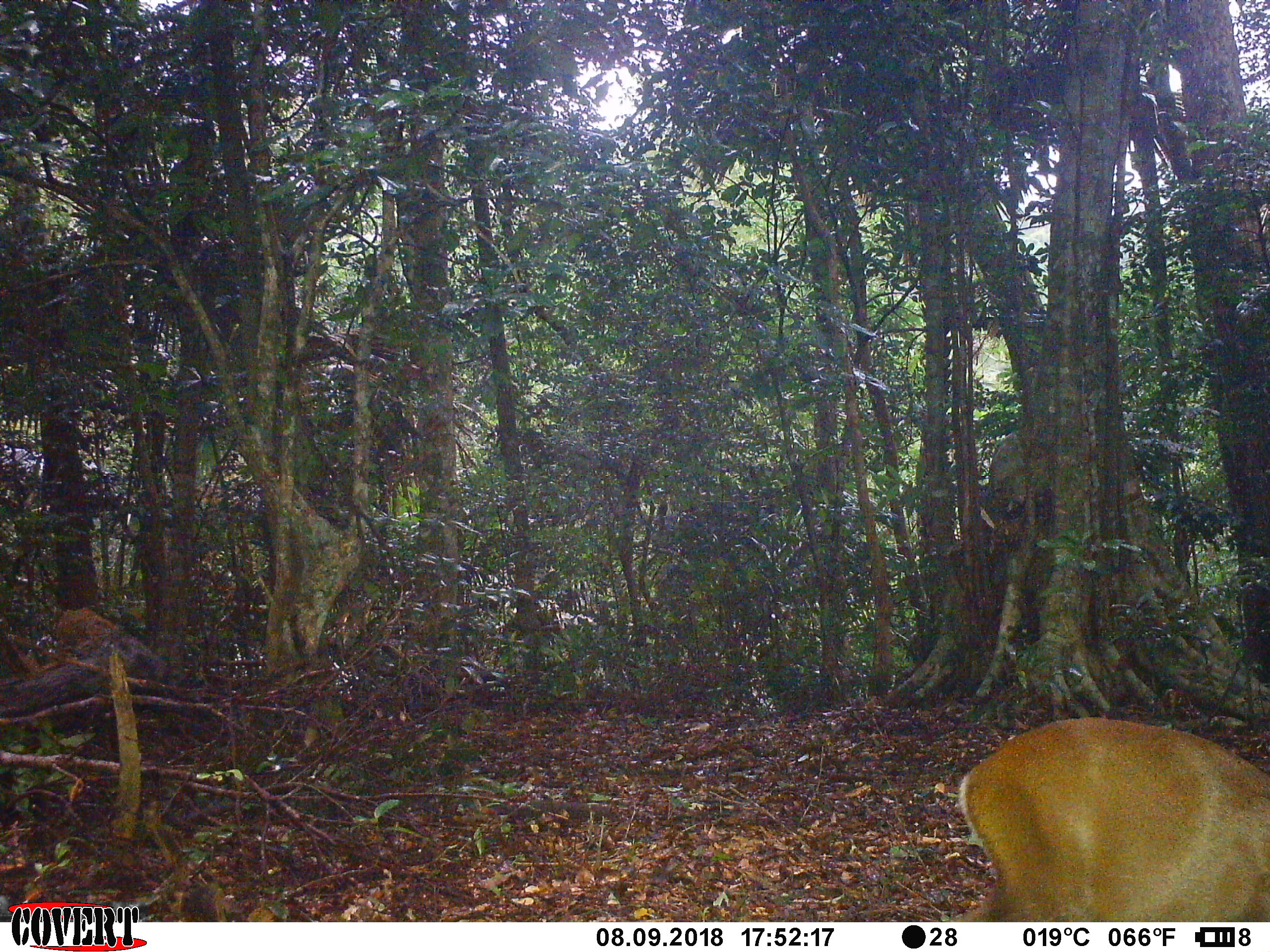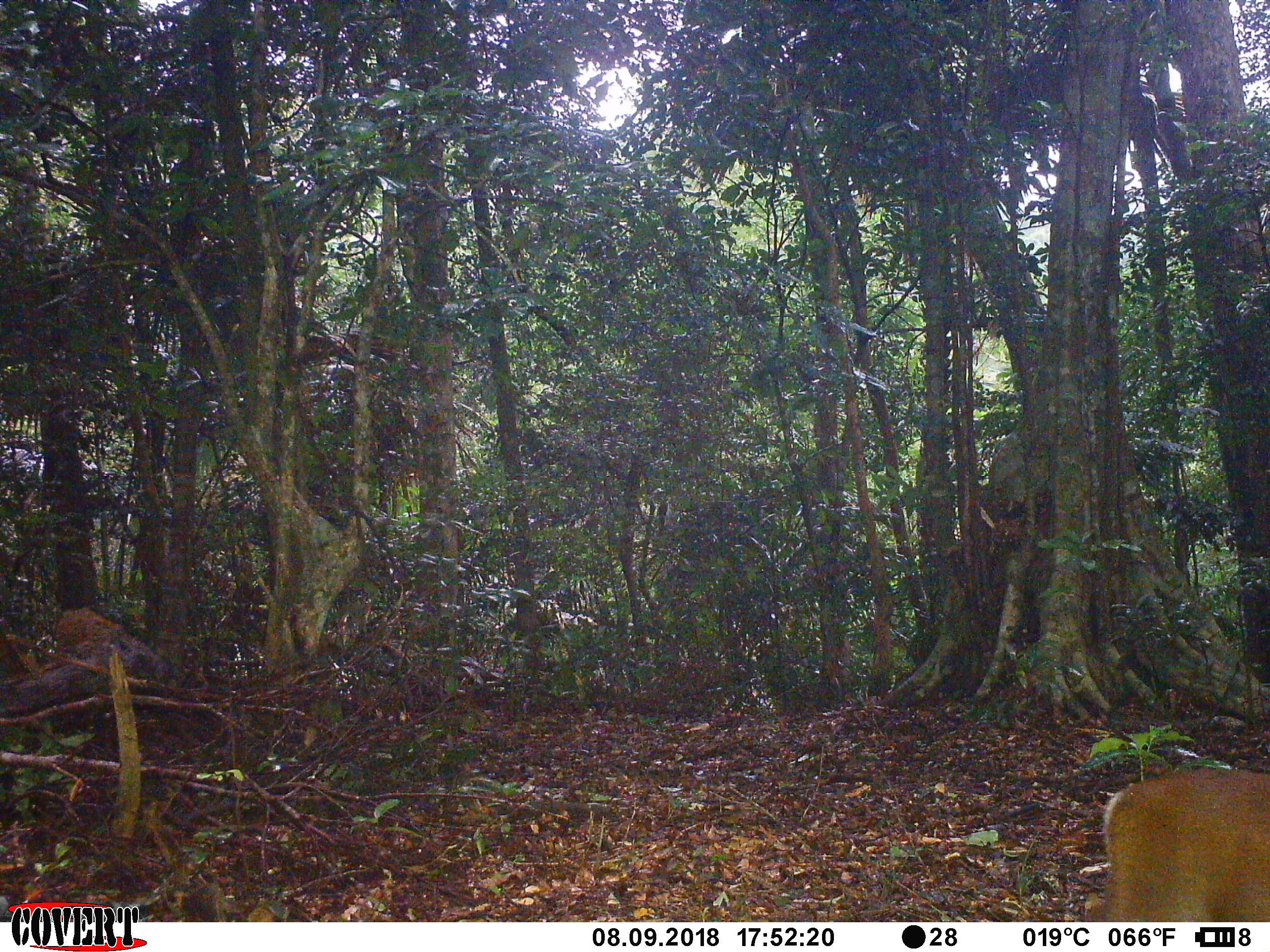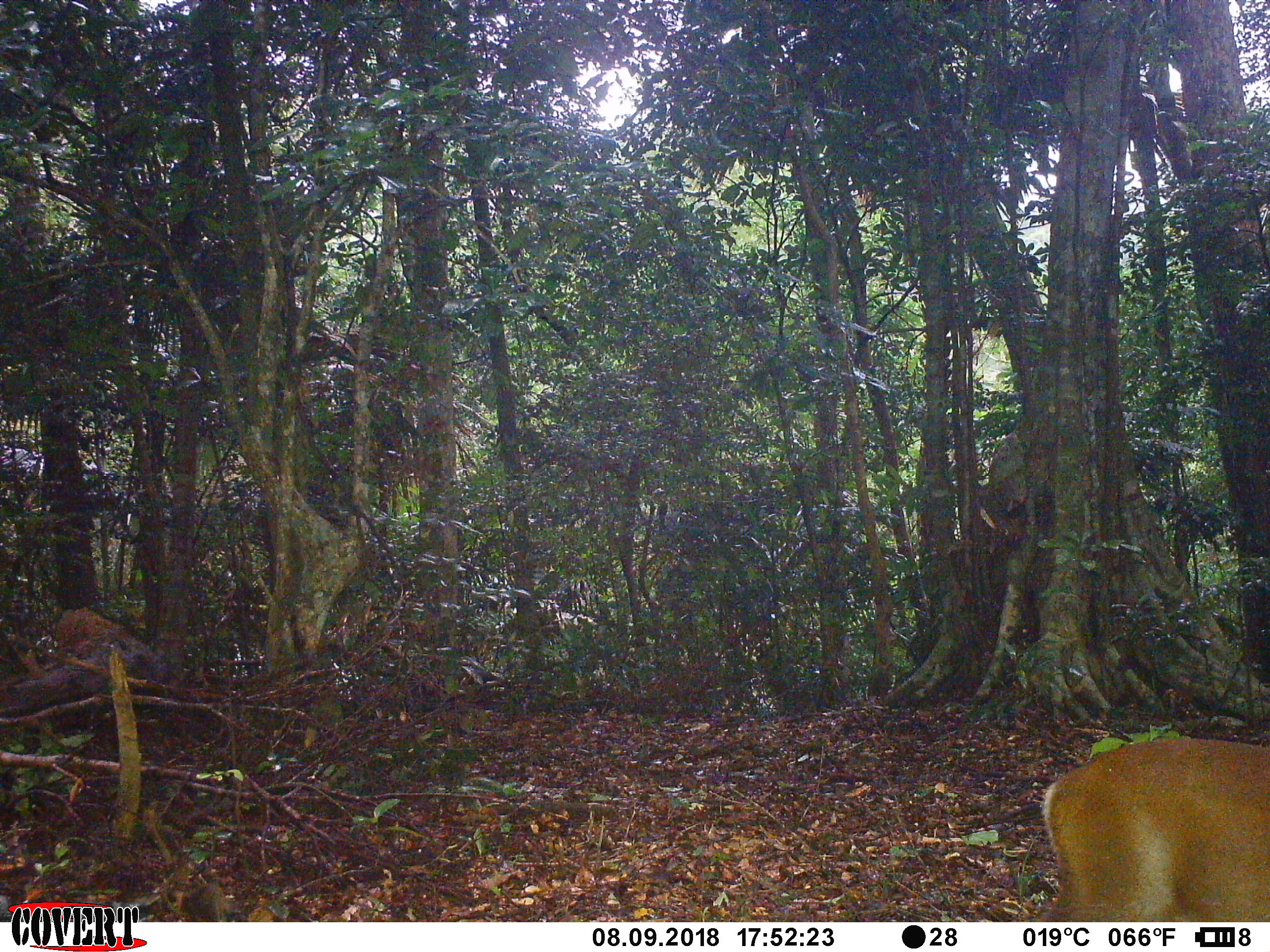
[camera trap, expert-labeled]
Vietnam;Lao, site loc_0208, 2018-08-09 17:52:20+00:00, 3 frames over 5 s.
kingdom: Animalia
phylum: Chordata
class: Mammalia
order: Artiodactyla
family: Cervidae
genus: Muntiacus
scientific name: Muntiacus rooseveltorum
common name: roosevelt's muntjac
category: roosevelts muntjac group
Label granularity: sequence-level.